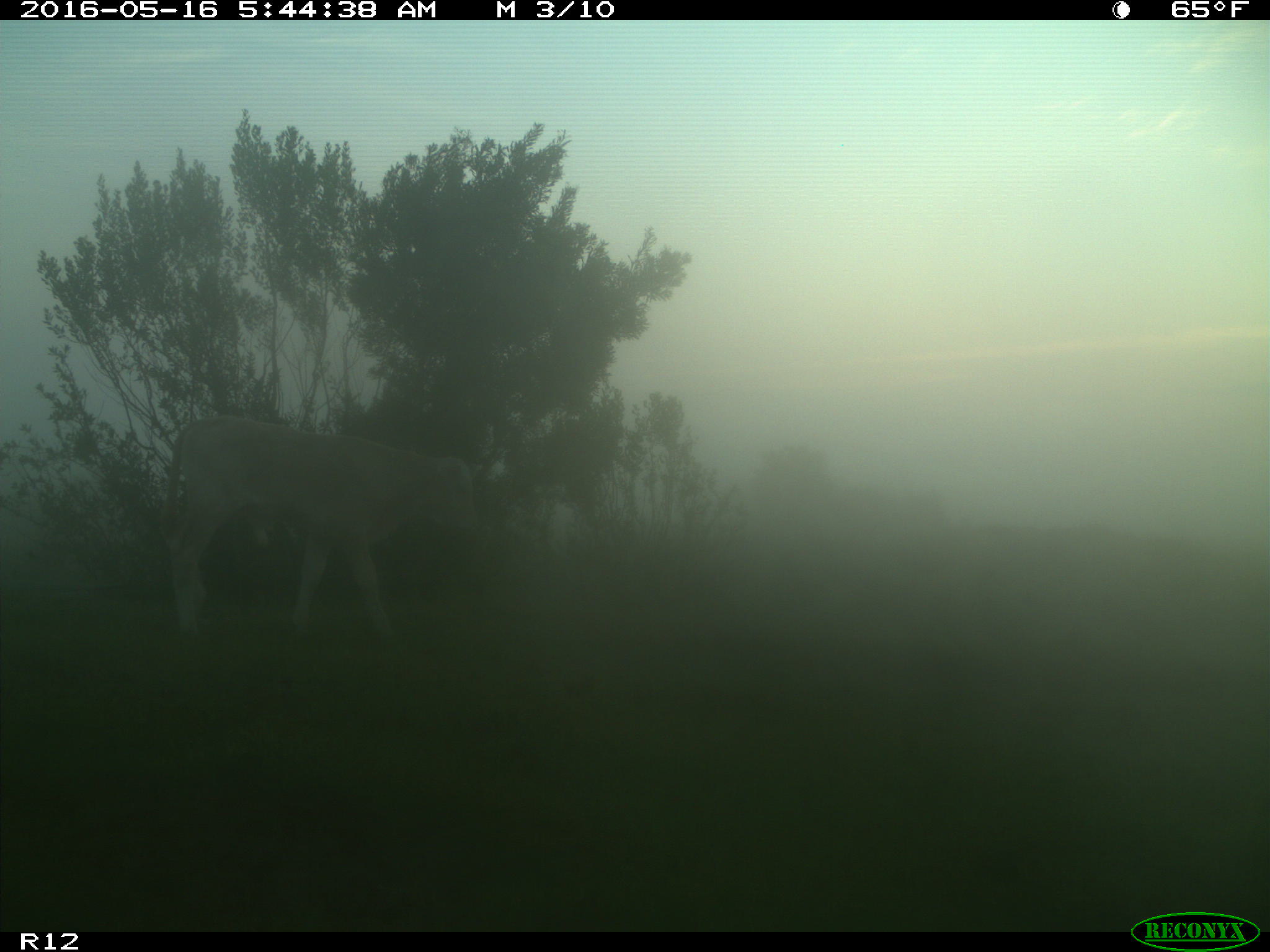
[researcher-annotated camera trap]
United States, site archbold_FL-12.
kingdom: Animalia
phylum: Chordata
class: Mammalia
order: Artiodactyla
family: Bovidae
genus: Bos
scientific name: Bos taurus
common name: domestic cow